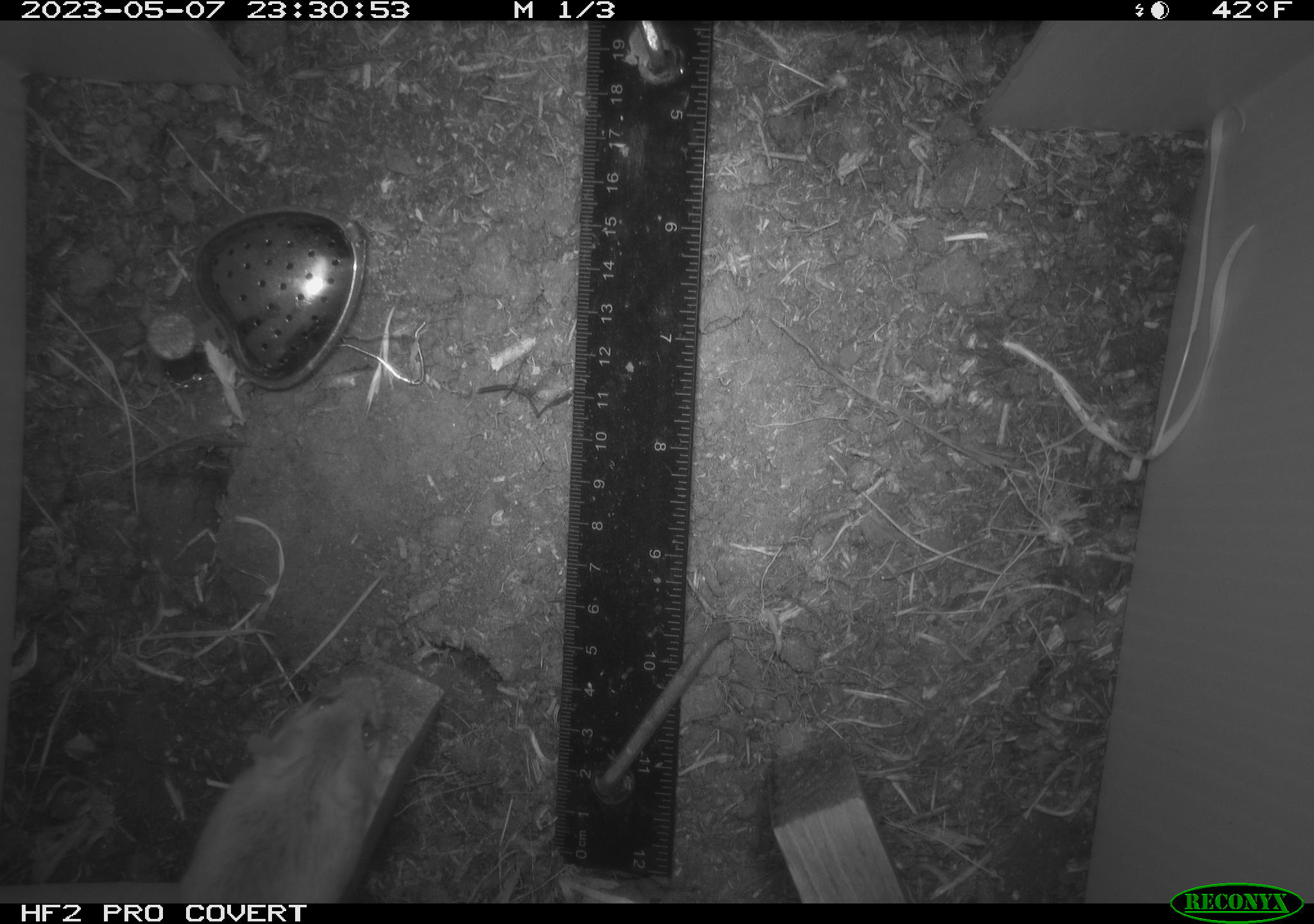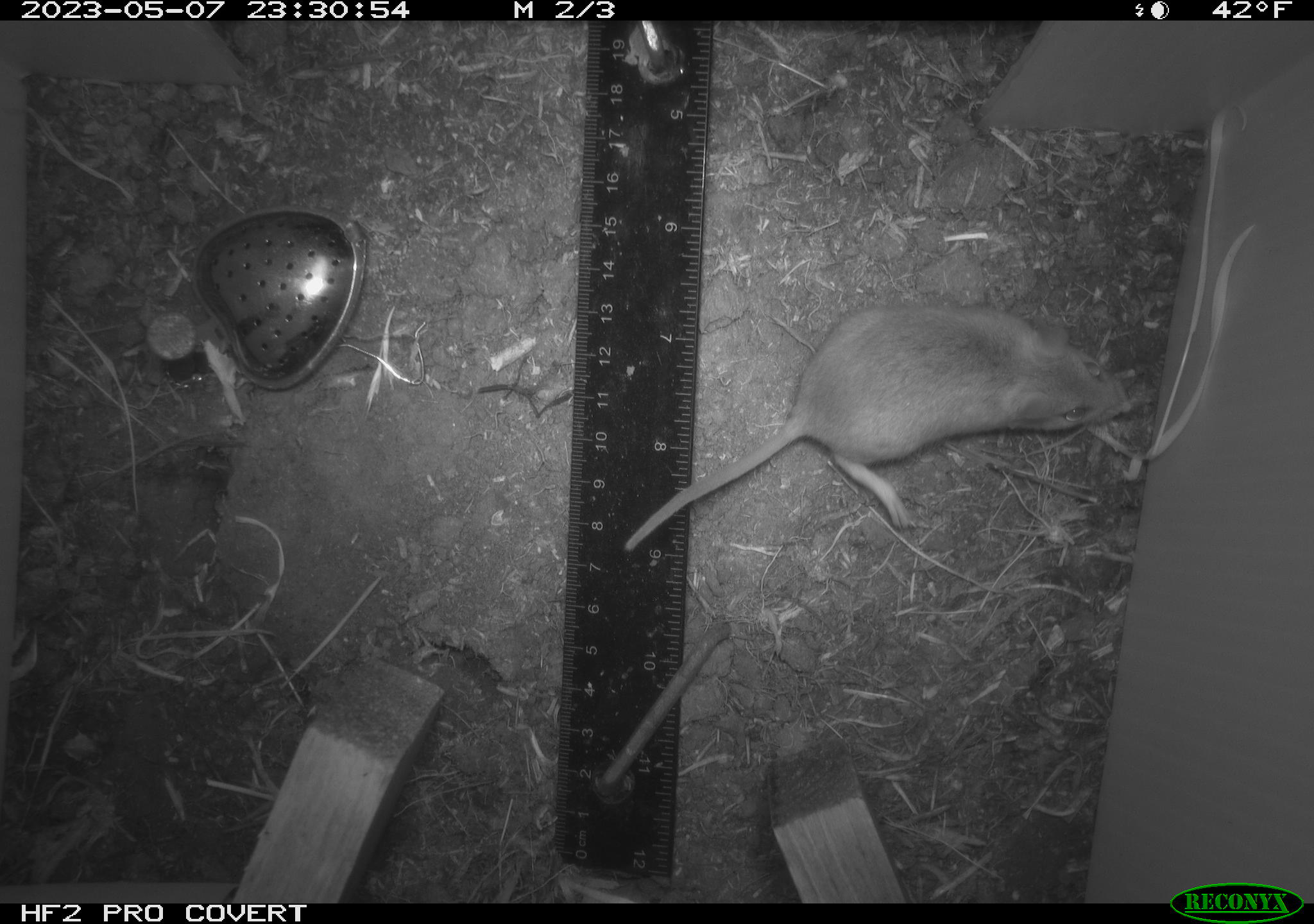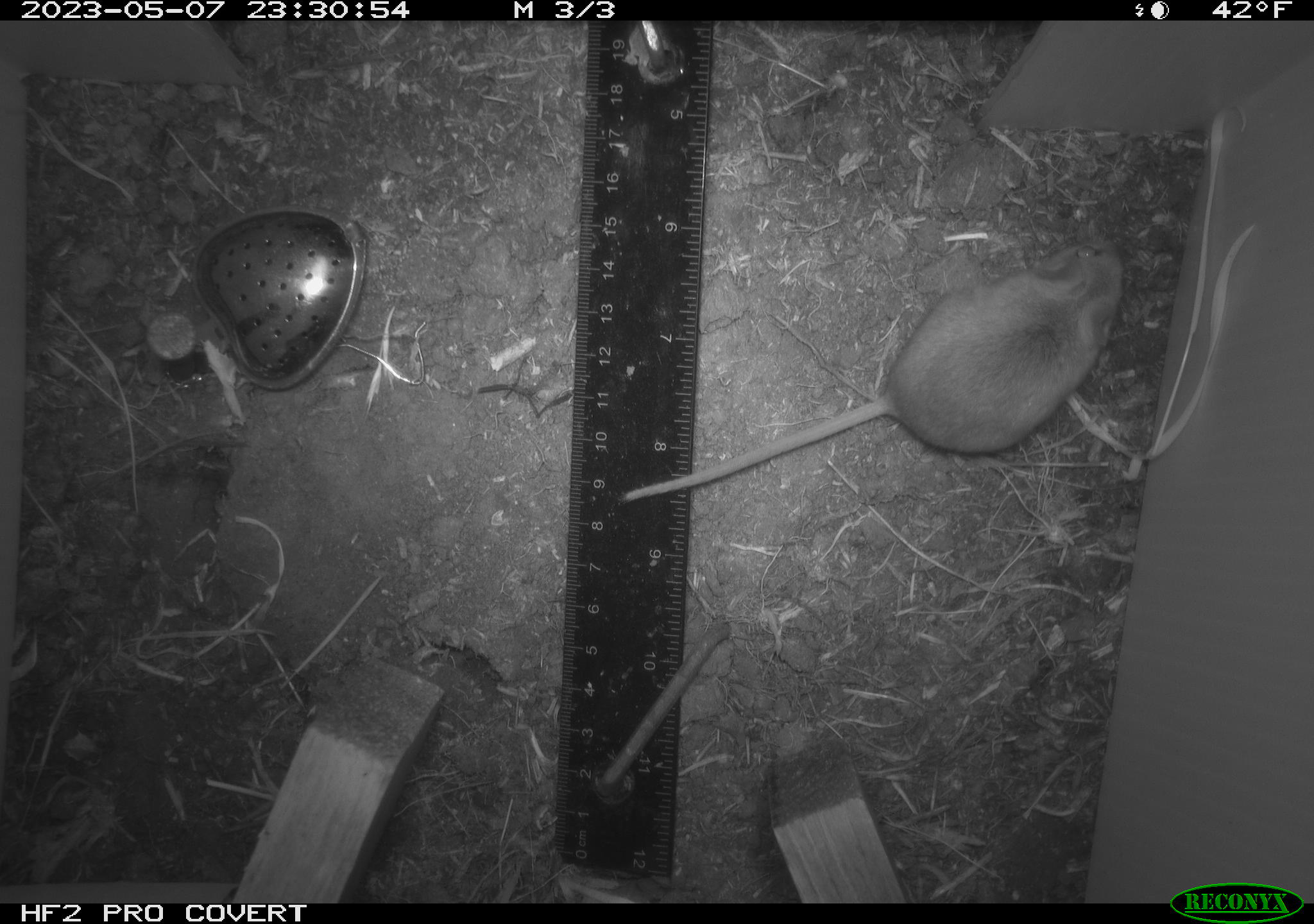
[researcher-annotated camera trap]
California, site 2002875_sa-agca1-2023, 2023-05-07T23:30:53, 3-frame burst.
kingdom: Animalia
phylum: Chordata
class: Mammalia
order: Rodentia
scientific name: Rodentia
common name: mouse species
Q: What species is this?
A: Mouse species (Rodentia).